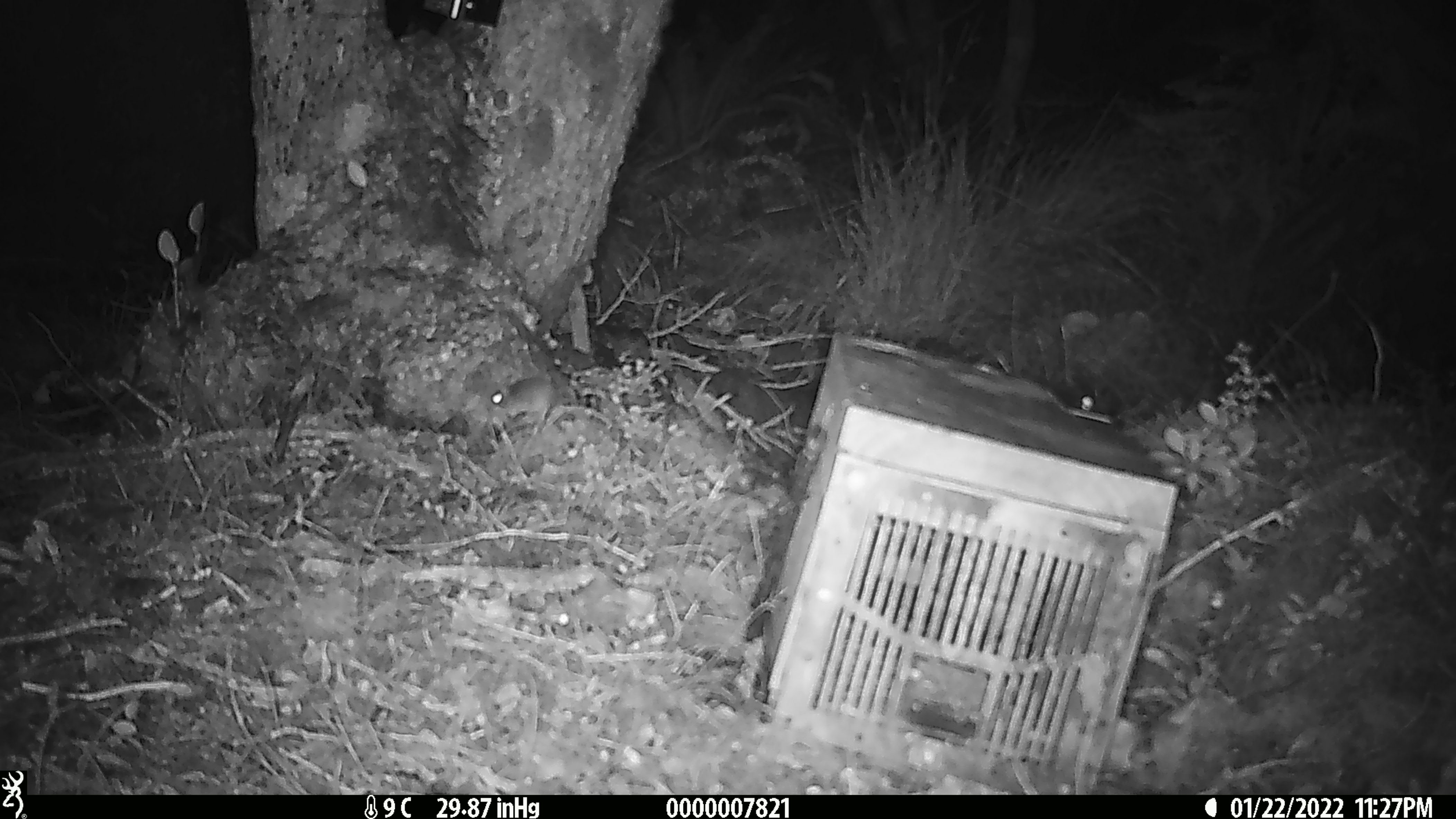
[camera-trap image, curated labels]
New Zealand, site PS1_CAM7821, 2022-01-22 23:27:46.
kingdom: Animalia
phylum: Chordata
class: Mammalia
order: Rodentia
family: Muridae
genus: Mus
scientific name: Mus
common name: mouse